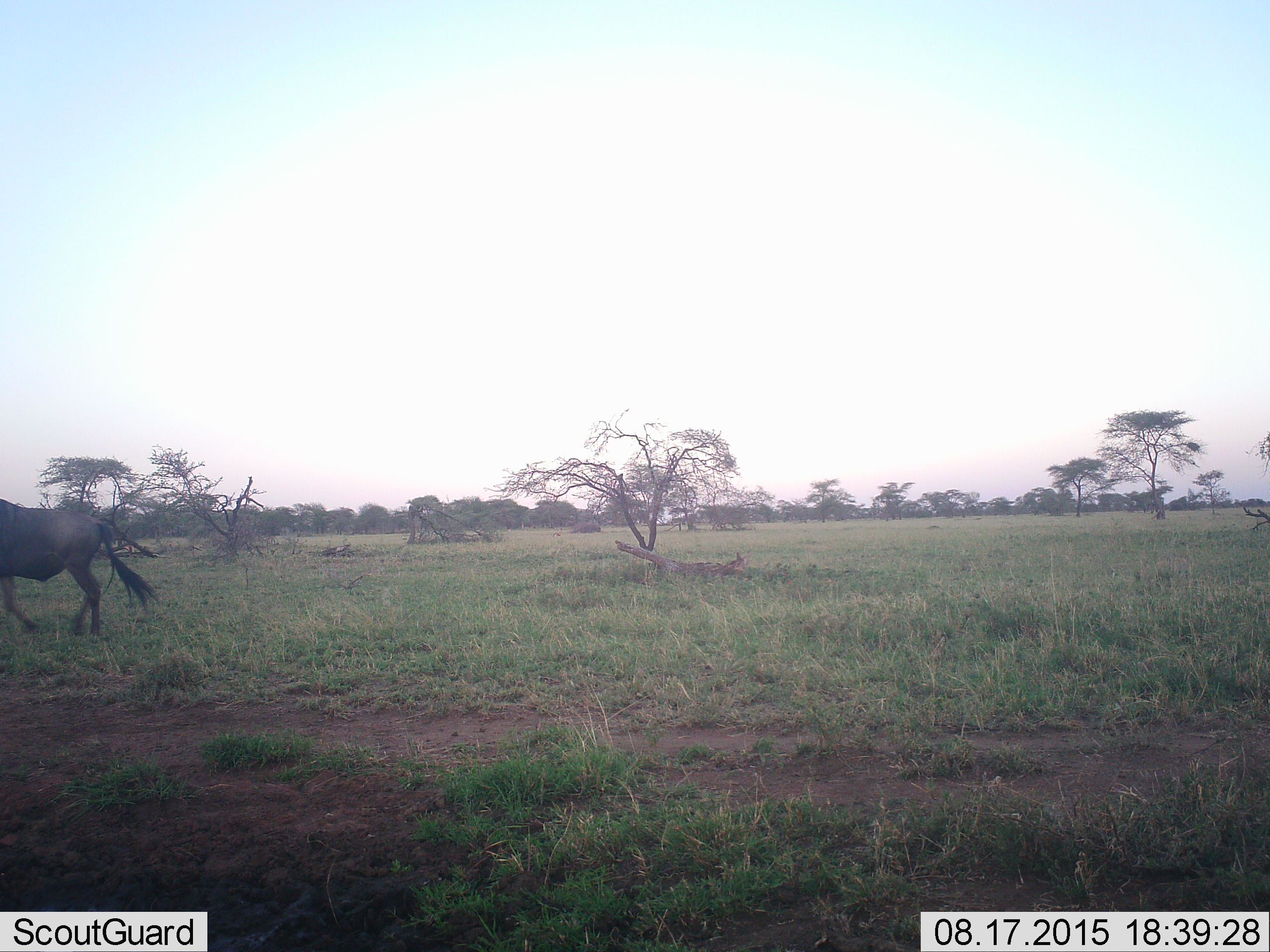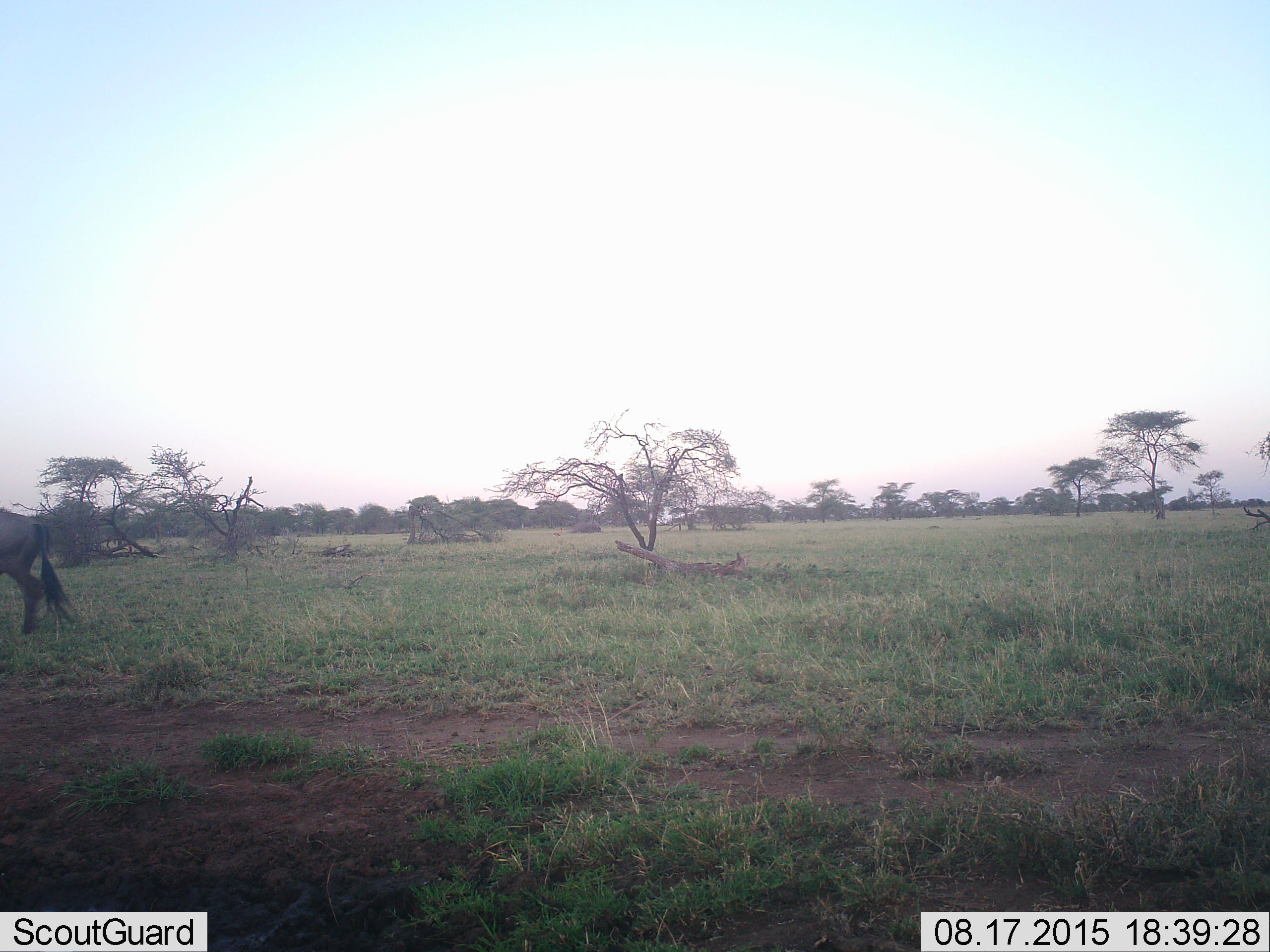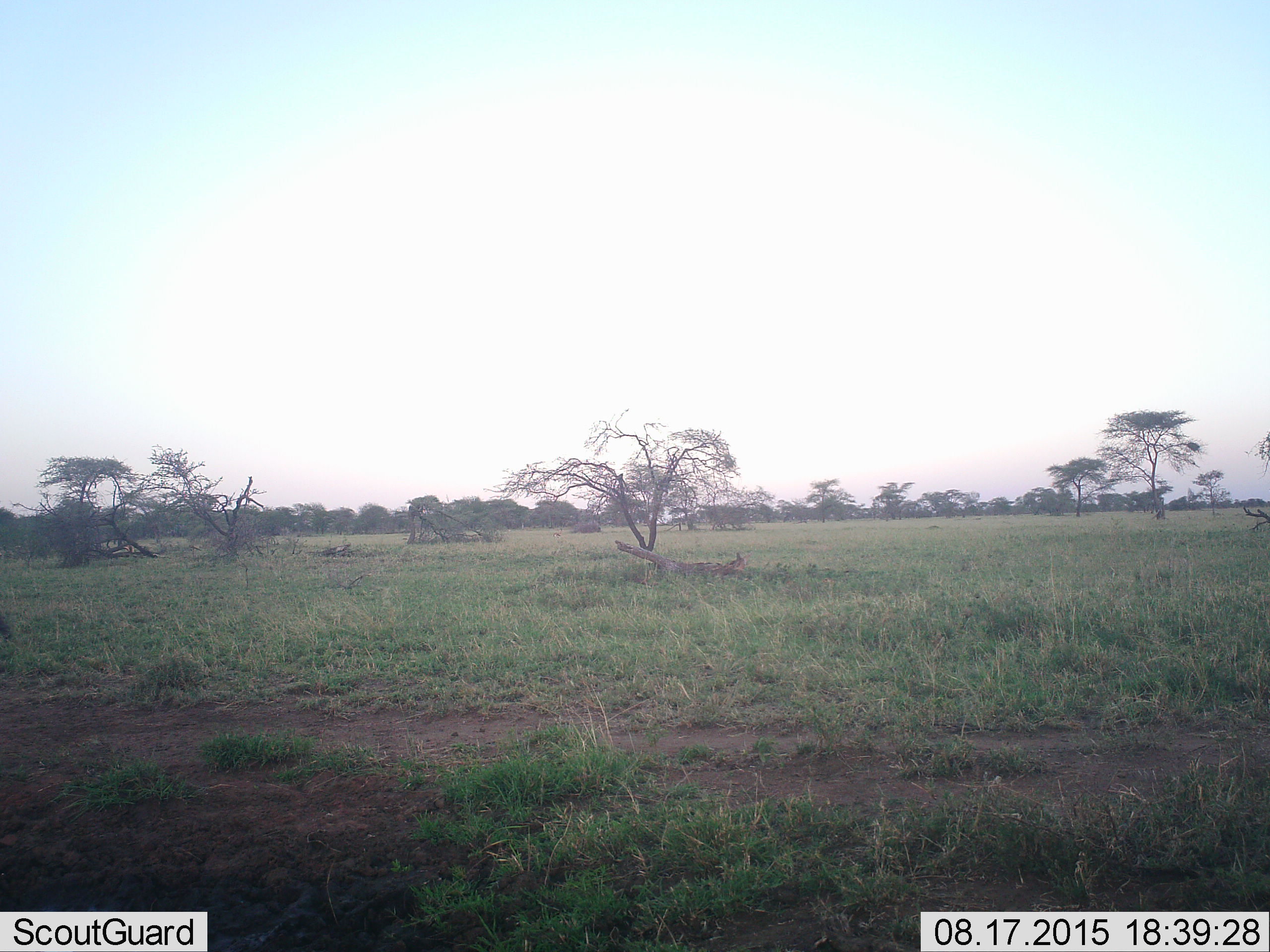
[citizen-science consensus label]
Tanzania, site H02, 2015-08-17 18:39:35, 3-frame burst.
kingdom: Animalia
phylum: Chordata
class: Mammalia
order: Artiodactyla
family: Bovidae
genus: Connochaetes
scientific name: Connochaetes taurinus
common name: blue wildebeest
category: wildebeest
Wildebeest (blue wildebeest) (Connochaetes taurinus), count 1. Behavior (volunteer vote fractions): standing 0%, resting 0%, moving 100%, interacting 0%. Young present (vote fraction): 0%. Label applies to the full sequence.